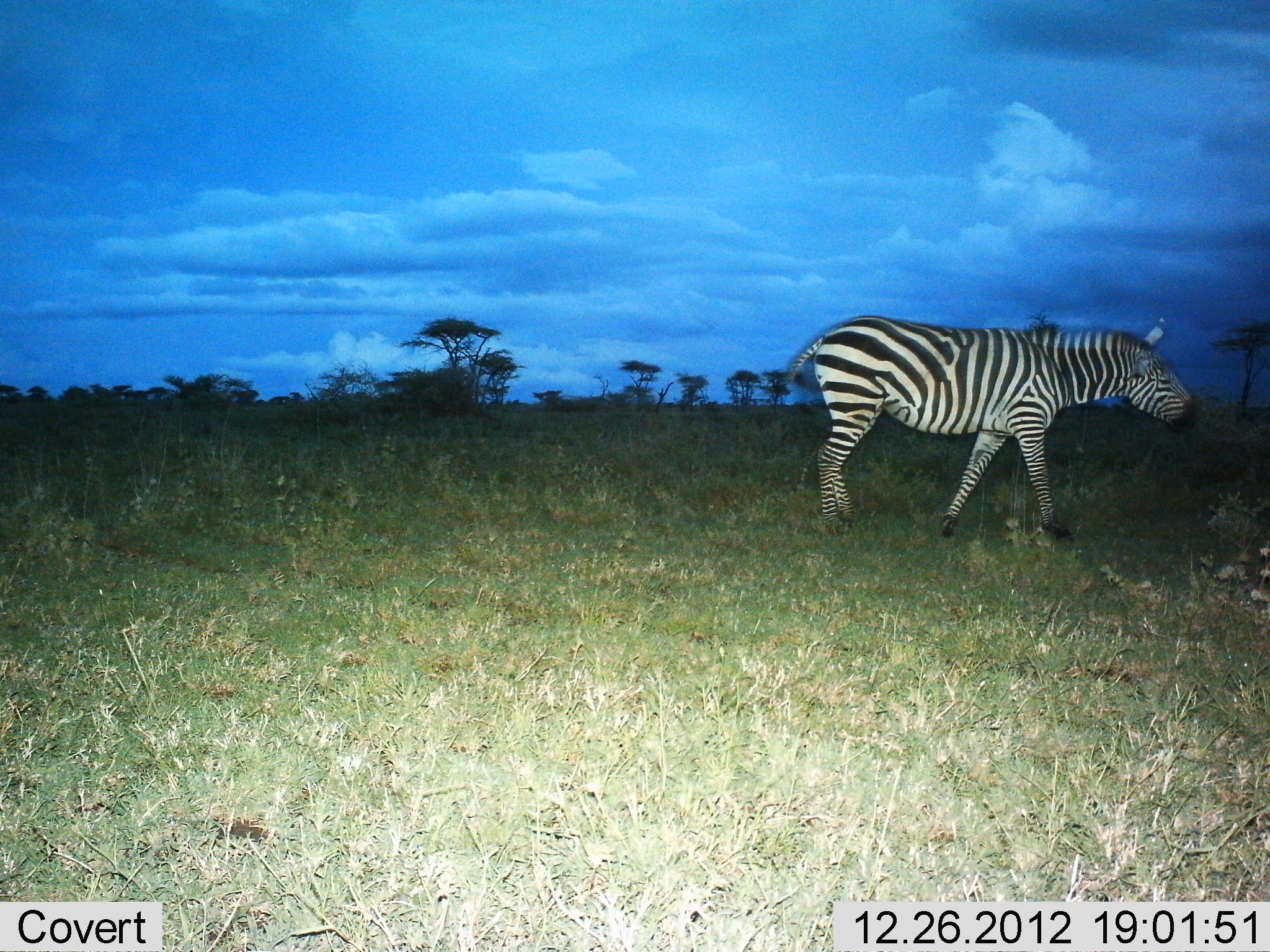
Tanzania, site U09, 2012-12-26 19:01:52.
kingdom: Animalia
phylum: Chordata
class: Mammalia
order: Perissodactyla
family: Equidae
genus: Equus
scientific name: Equus quagga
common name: plains zebra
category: zebra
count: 1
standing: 20%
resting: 0%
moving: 80%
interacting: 0%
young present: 0%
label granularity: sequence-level